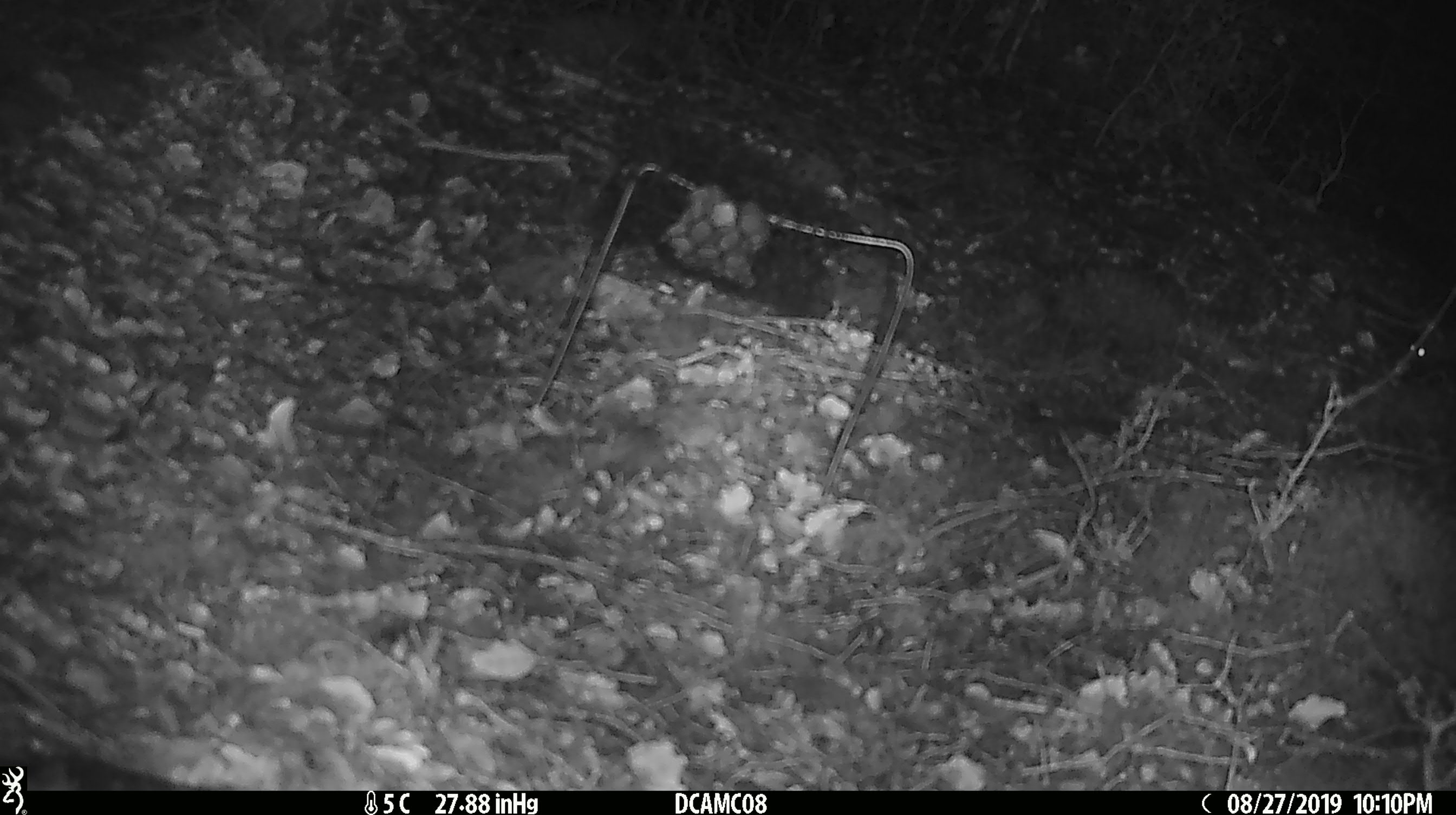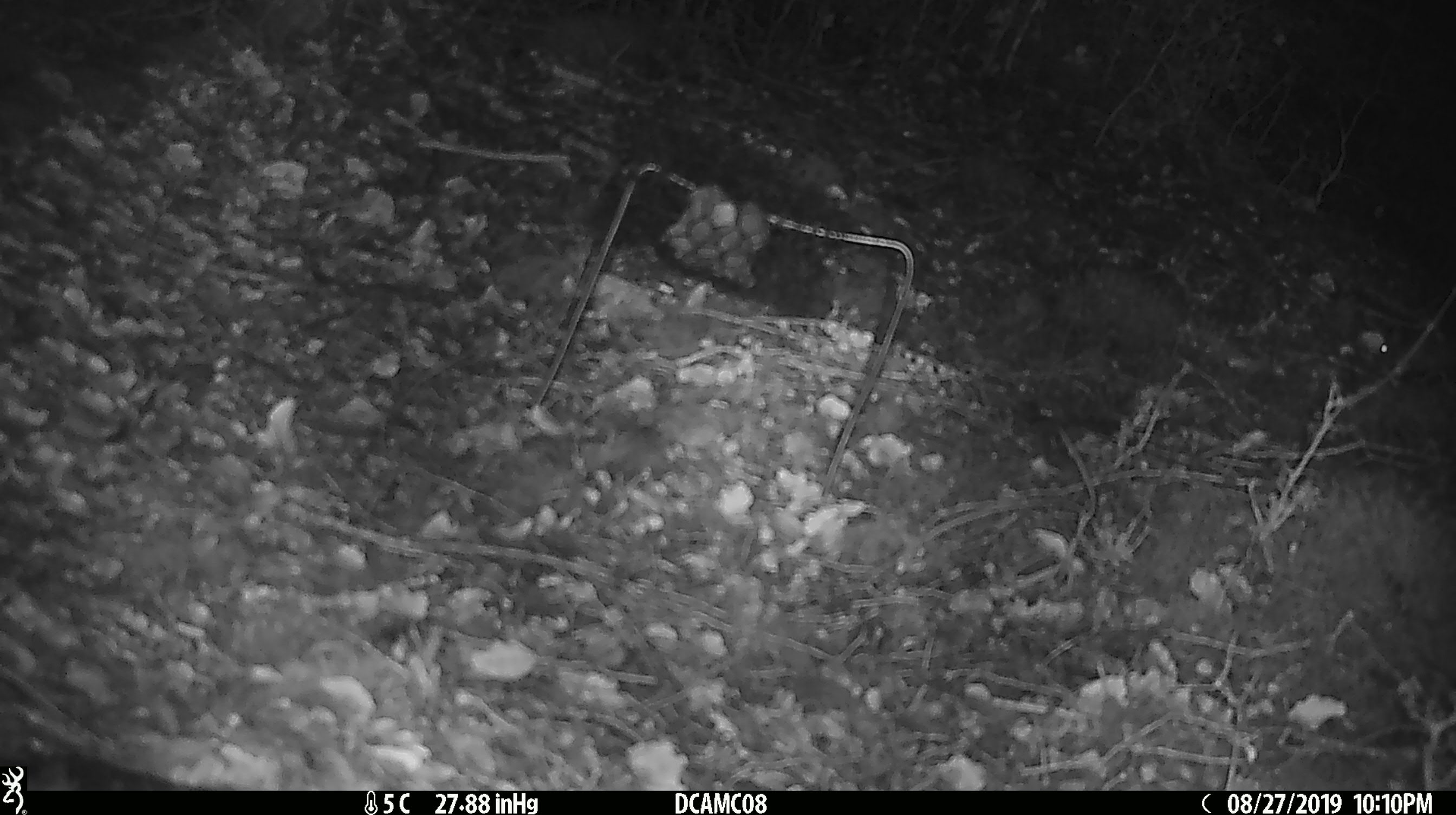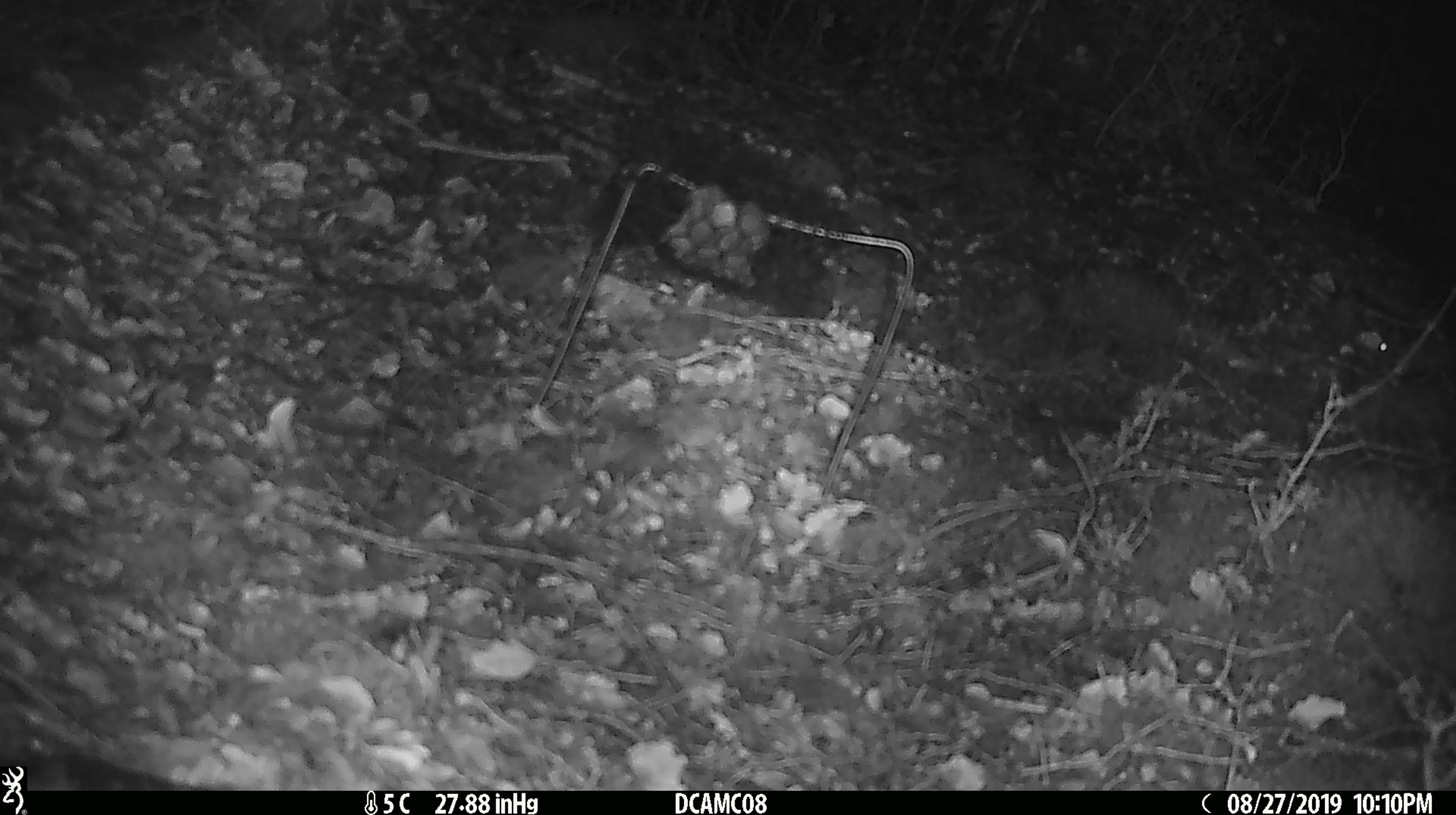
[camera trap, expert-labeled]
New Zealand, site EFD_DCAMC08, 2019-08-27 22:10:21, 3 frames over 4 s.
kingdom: Animalia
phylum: Chordata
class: Mammalia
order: Rodentia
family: Muridae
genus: Mus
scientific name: Mus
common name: mouse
Mouse (Mus).